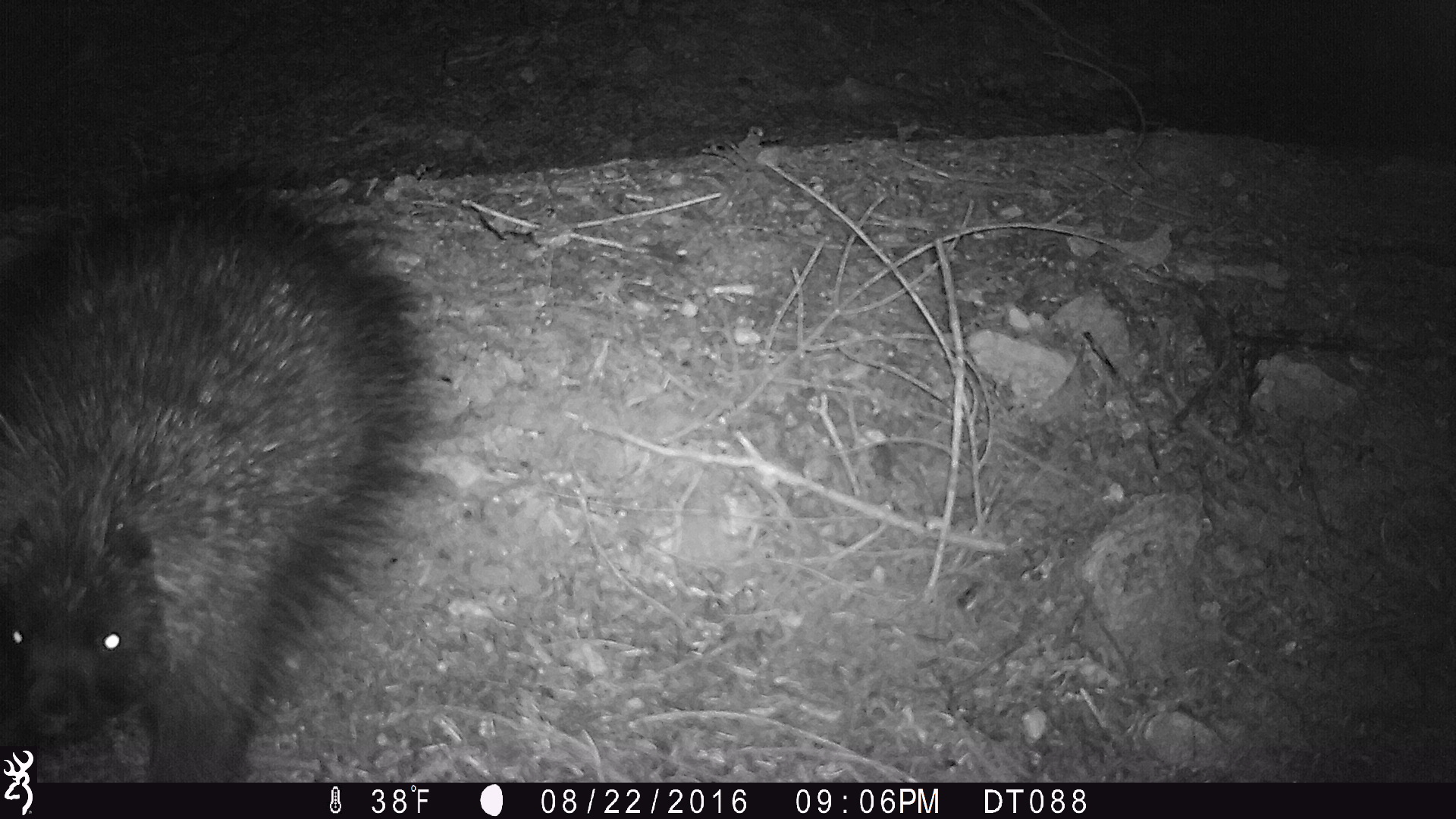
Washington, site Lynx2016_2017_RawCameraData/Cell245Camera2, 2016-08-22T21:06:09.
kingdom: Animalia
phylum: Chordata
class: Mammalia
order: Rodentia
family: Erethizontidae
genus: Erethizon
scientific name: Erethizon dorsatum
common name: north american porcupine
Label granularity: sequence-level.